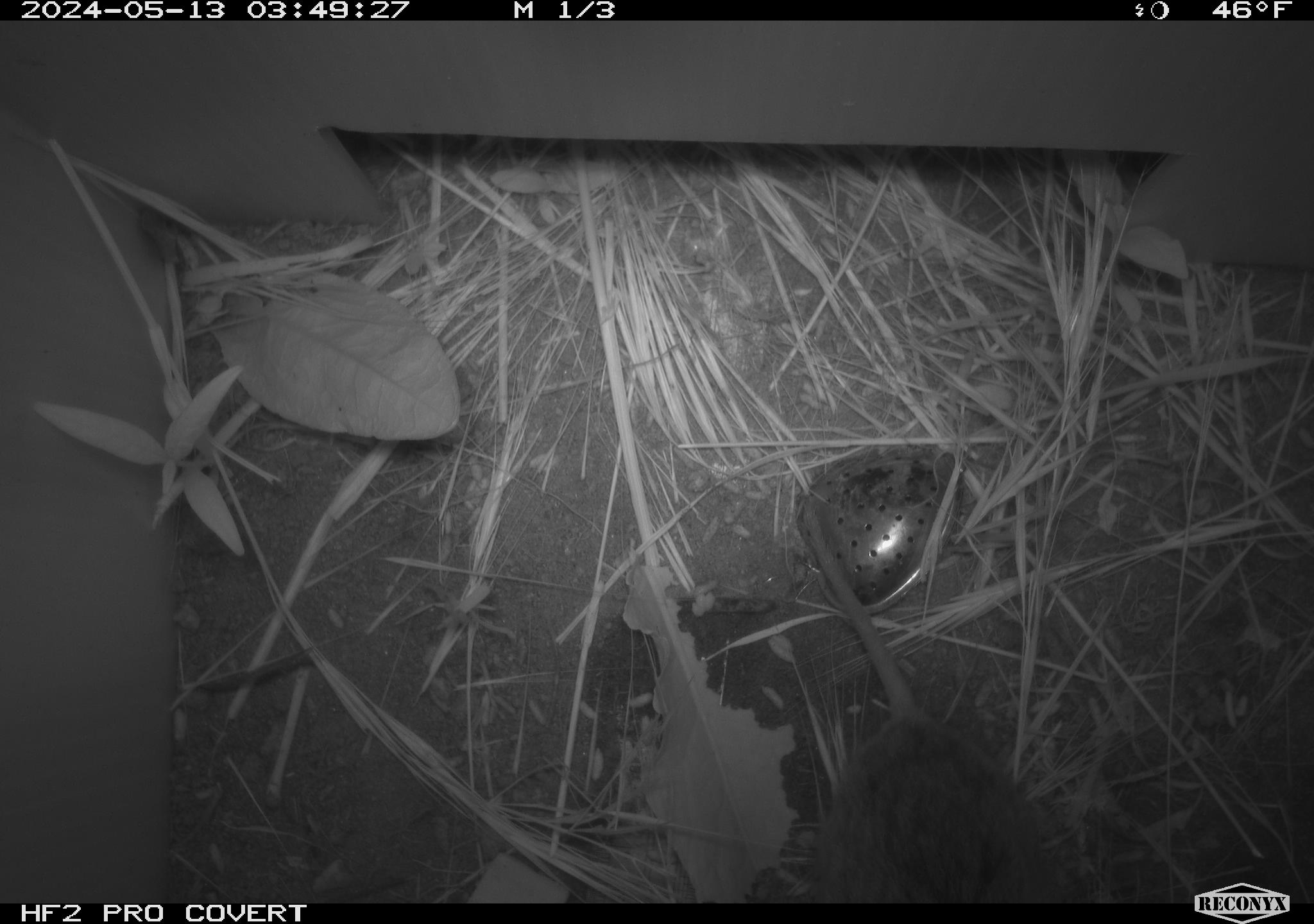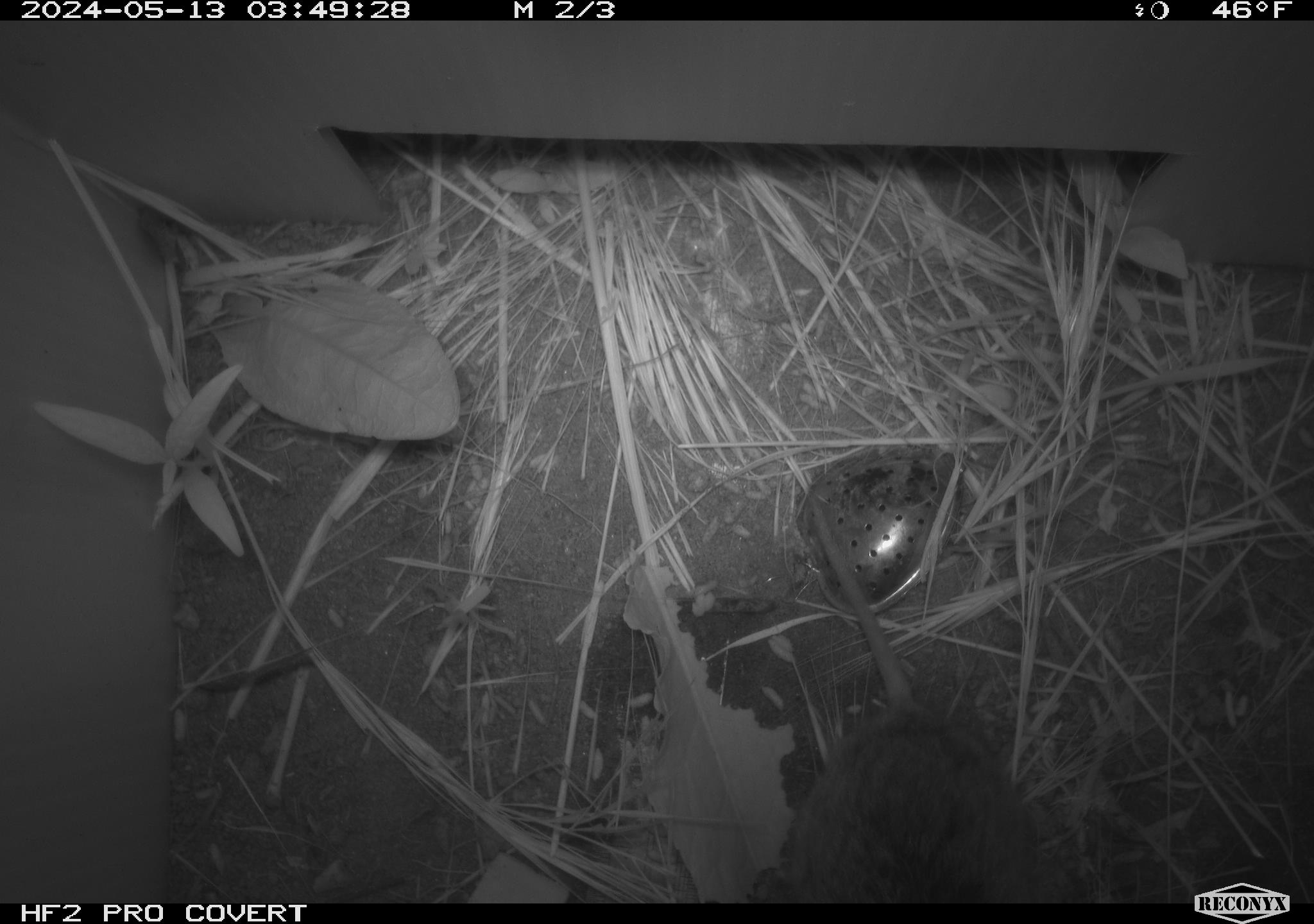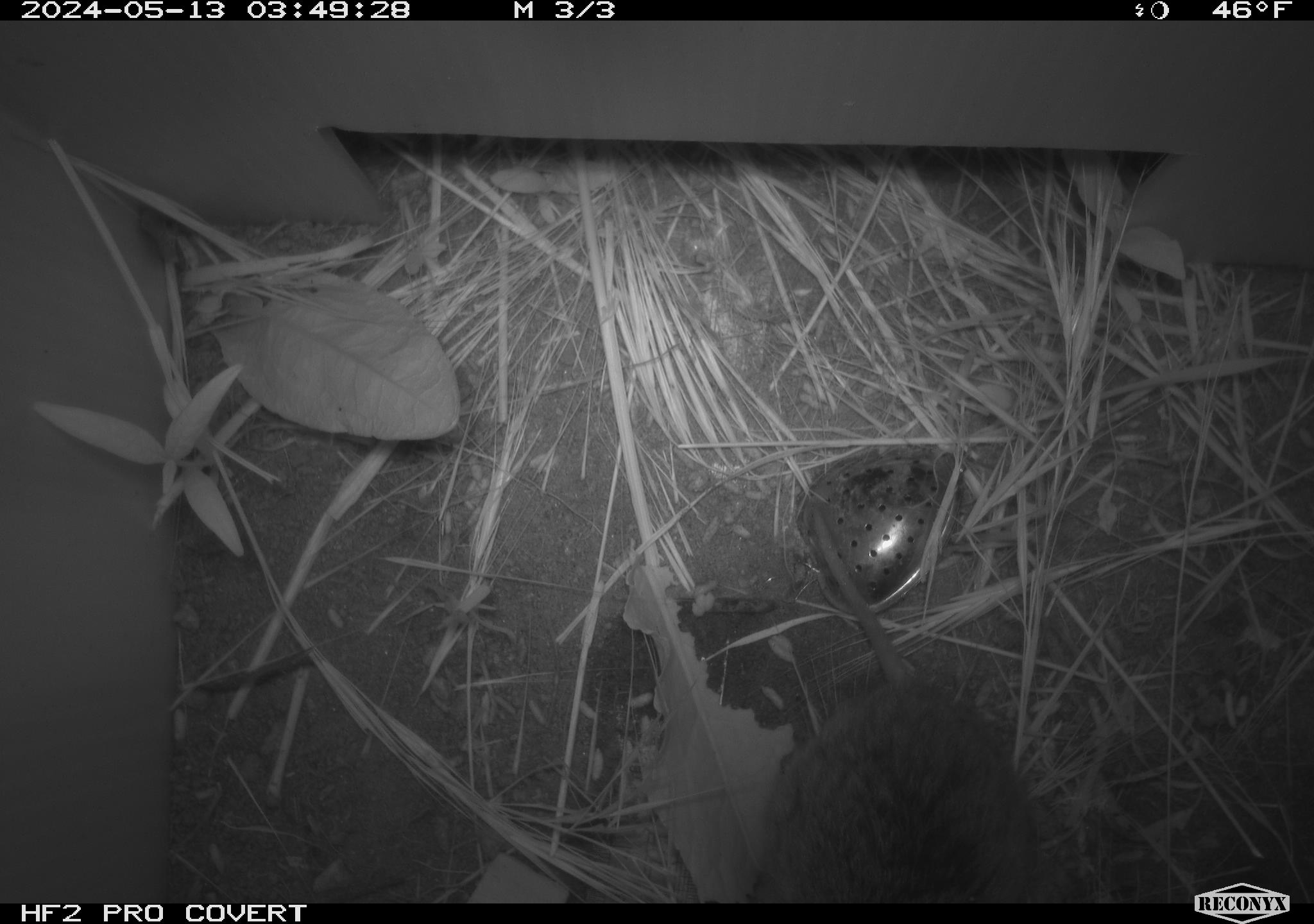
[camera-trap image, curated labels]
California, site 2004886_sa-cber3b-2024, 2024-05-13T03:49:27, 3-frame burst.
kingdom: Animalia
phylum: Chordata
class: Mammalia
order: Rodentia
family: Cricetidae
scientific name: Arvicolinae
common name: voles, lemmings, and muskrats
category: arvicolinae subfamily